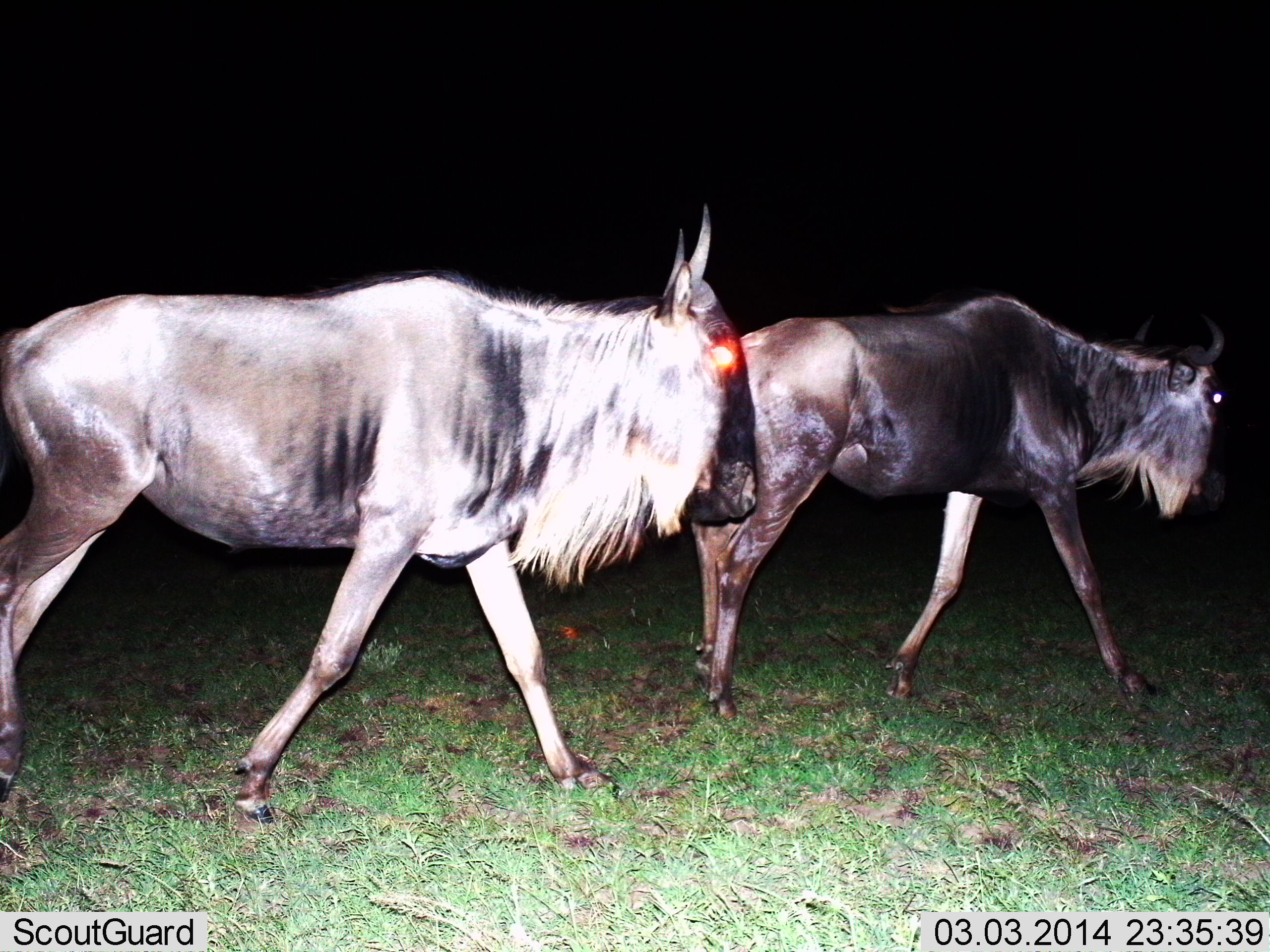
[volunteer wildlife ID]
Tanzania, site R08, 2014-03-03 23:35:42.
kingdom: Animalia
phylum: Chordata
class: Mammalia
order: Artiodactyla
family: Bovidae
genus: Connochaetes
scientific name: Connochaetes taurinus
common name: blue wildebeest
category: wildebeest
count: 2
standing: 0%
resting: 0%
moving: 100%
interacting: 0%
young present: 0%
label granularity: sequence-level